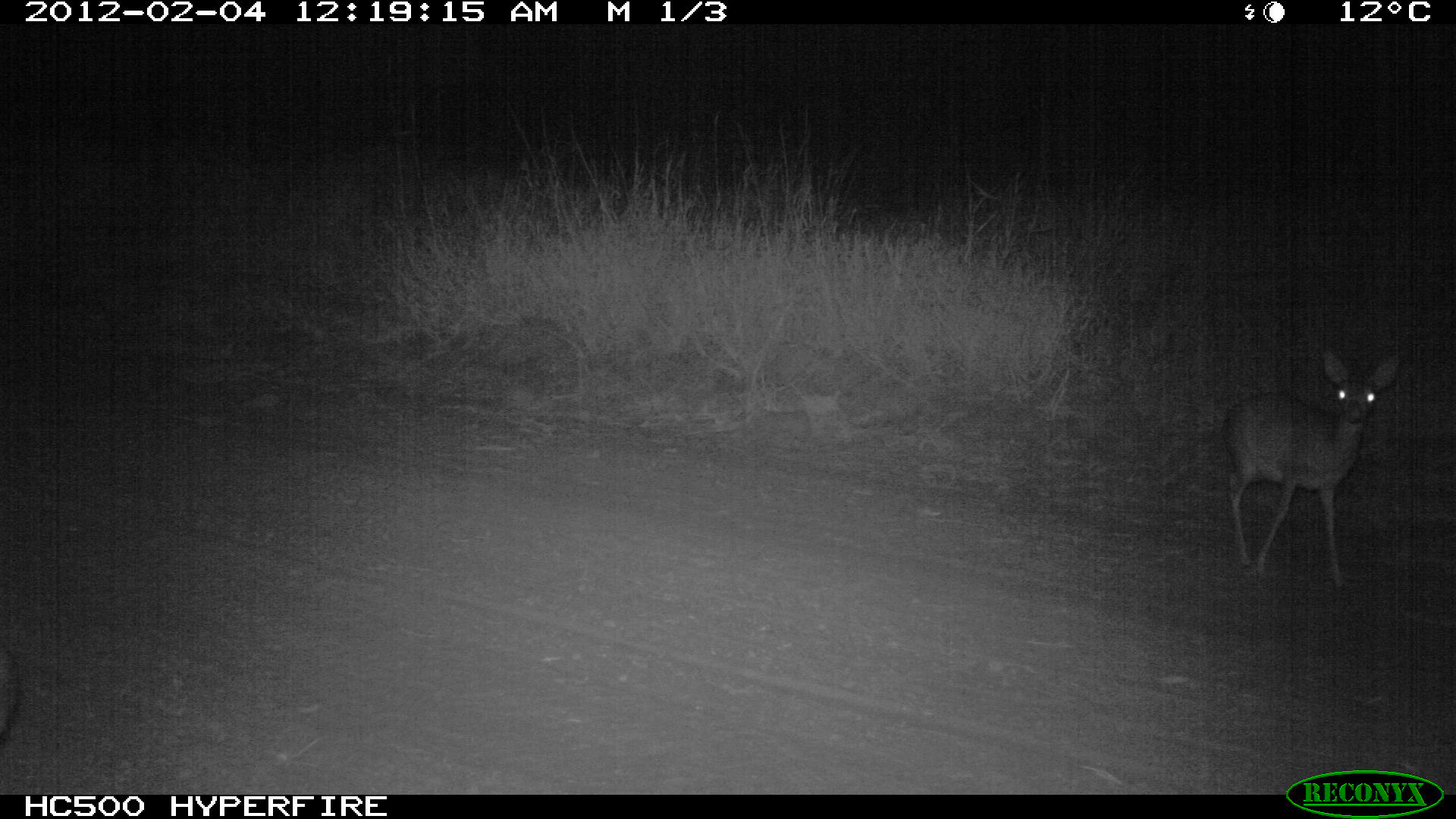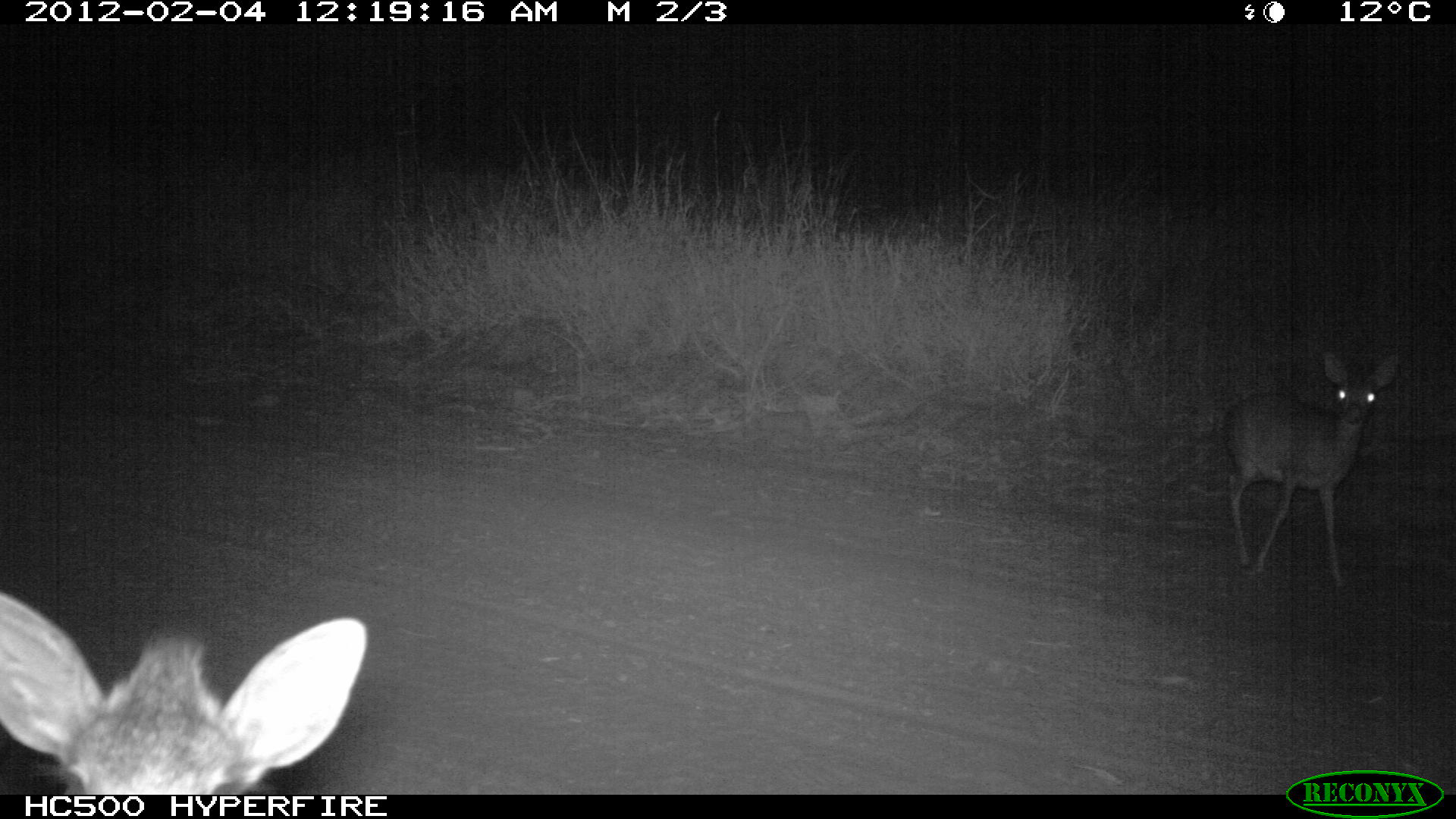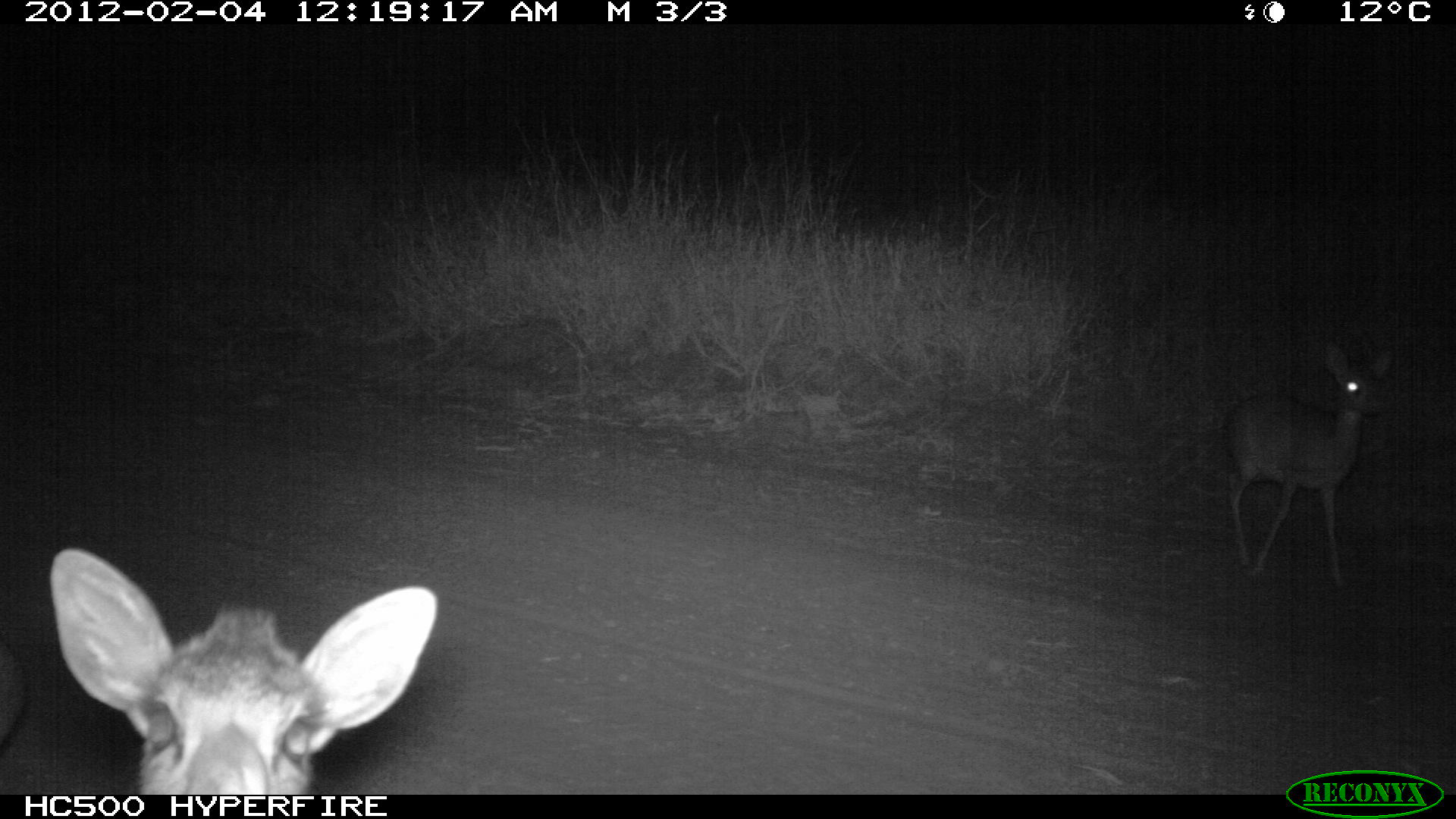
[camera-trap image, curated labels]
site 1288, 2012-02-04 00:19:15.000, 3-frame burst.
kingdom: Animalia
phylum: Chordata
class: Mammalia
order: Artiodactyla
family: Bovidae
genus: Madoqua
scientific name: Madoqua guentheri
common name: günther's dik-dik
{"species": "Madoqua guentheri (günther's dik-dik)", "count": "2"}